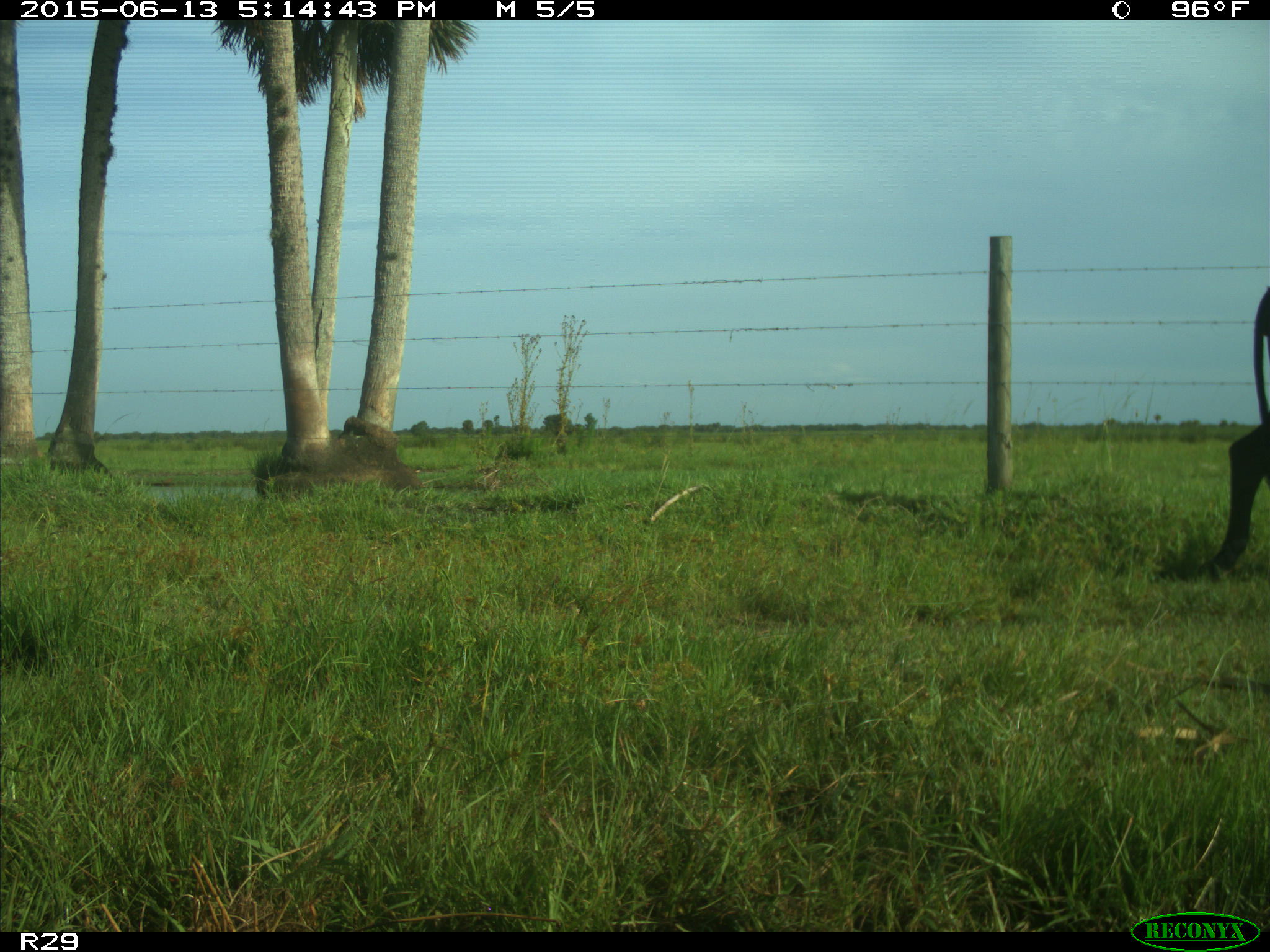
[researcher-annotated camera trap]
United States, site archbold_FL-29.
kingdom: Animalia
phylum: Chordata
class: Mammalia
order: Artiodactyla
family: Bovidae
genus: Bos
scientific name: Bos taurus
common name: domestic cow